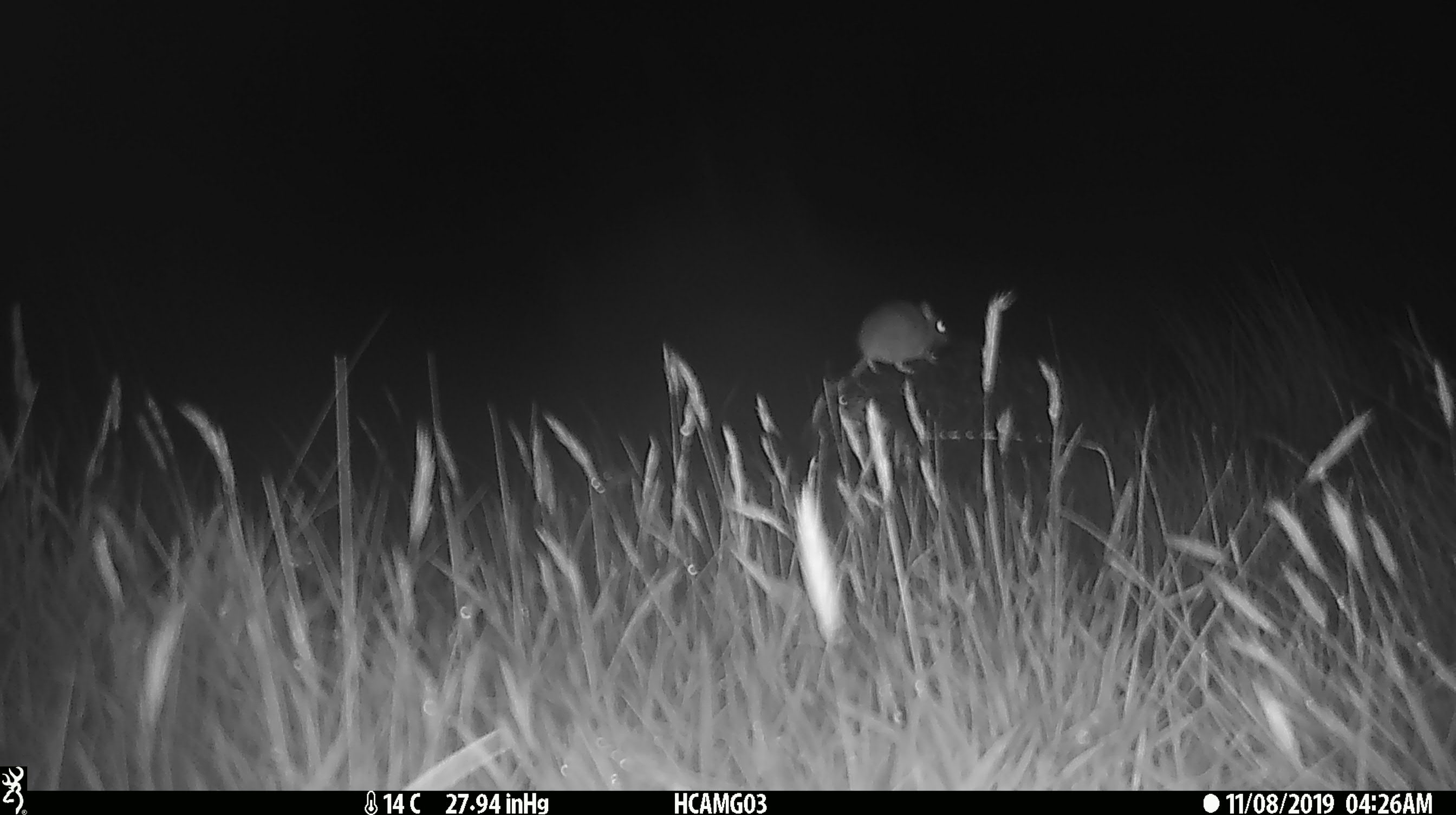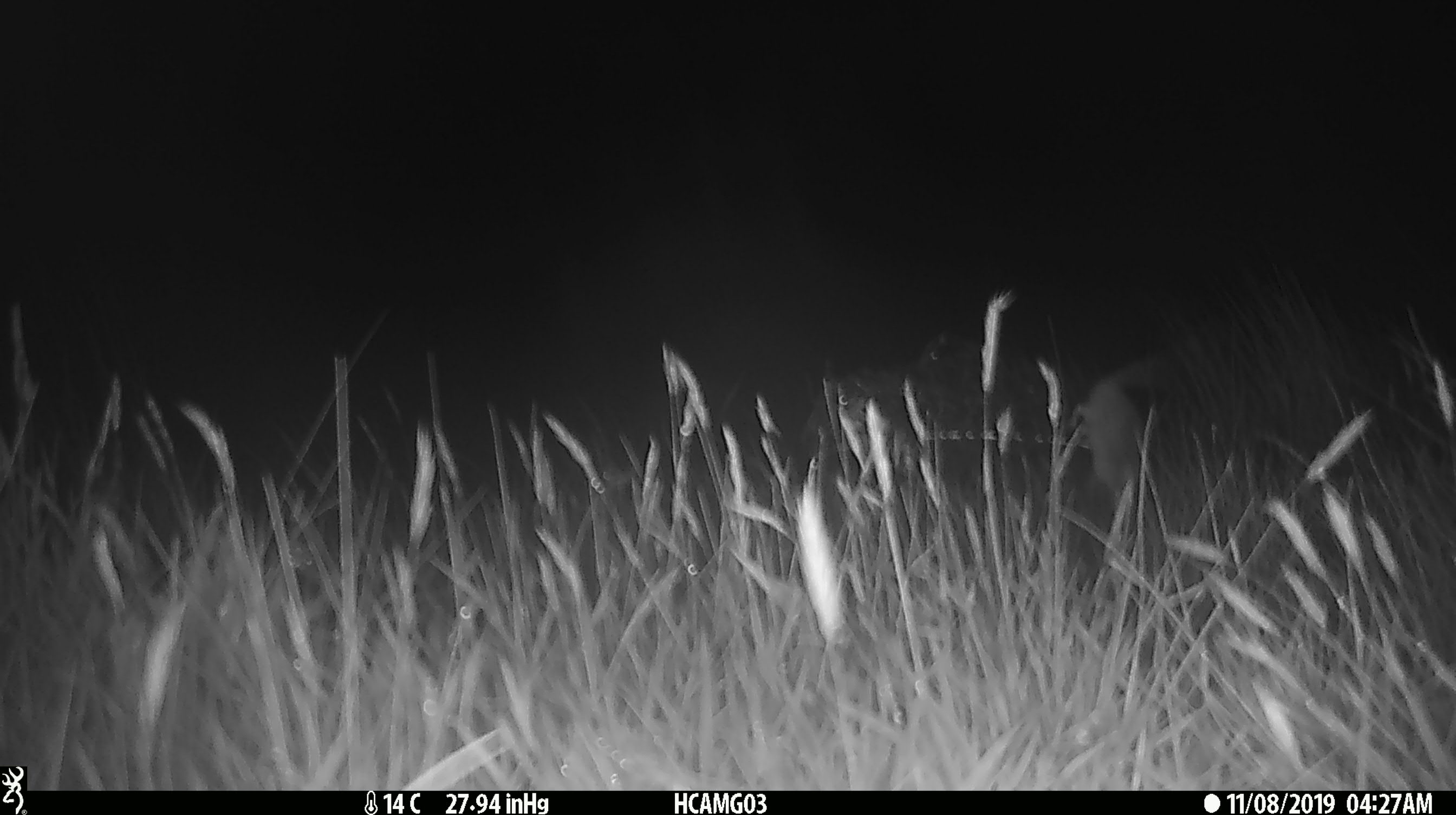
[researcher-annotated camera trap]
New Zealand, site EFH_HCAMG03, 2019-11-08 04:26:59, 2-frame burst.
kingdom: Animalia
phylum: Chordata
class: Mammalia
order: Rodentia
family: Muridae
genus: Mus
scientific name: Mus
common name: mouse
Mouse (Mus).